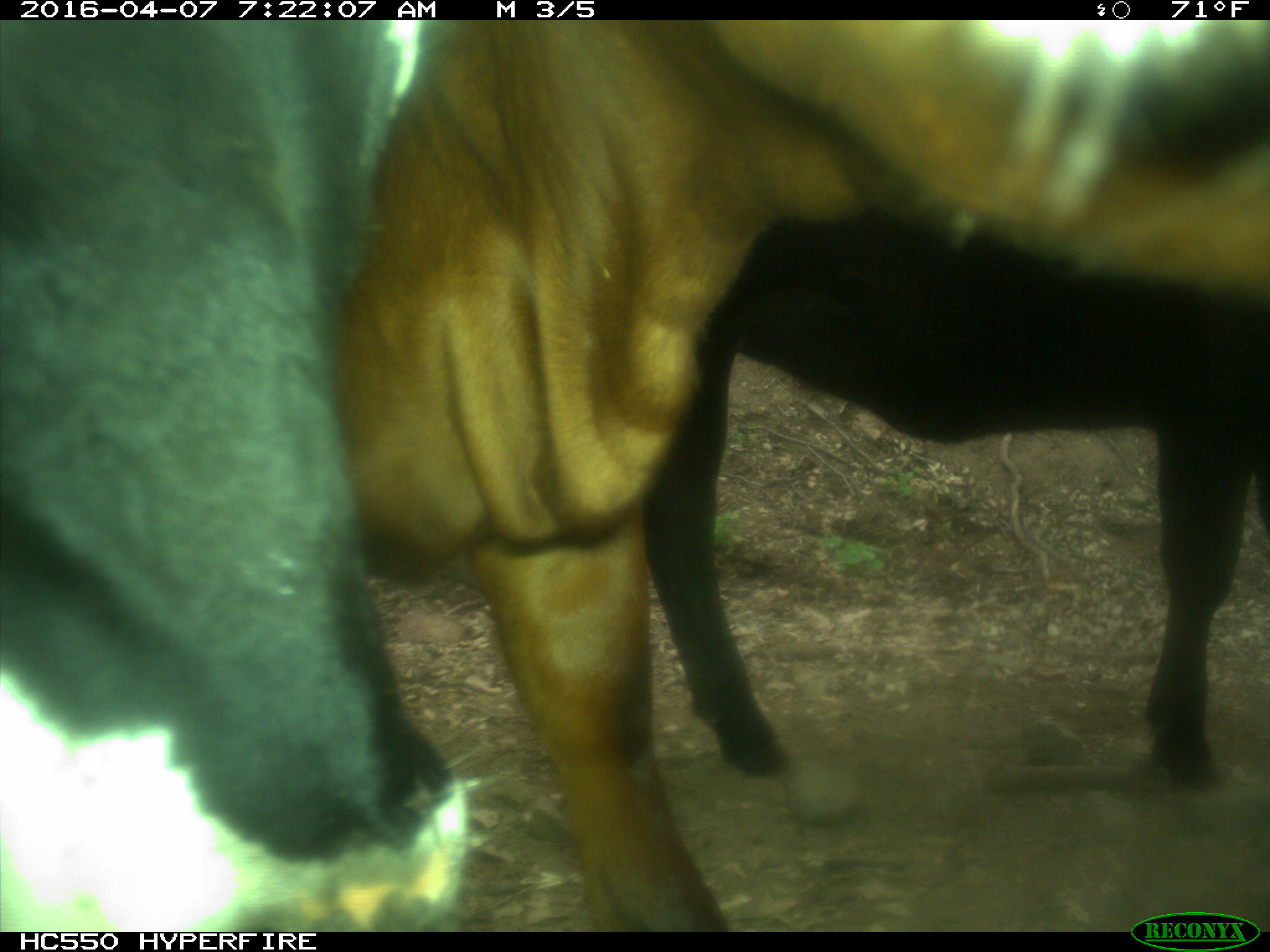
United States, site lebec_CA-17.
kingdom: Animalia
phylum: Chordata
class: Mammalia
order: Artiodactyla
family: Bovidae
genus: Bos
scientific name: Bos taurus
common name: domestic cow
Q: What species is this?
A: Bos taurus (domestic cow).